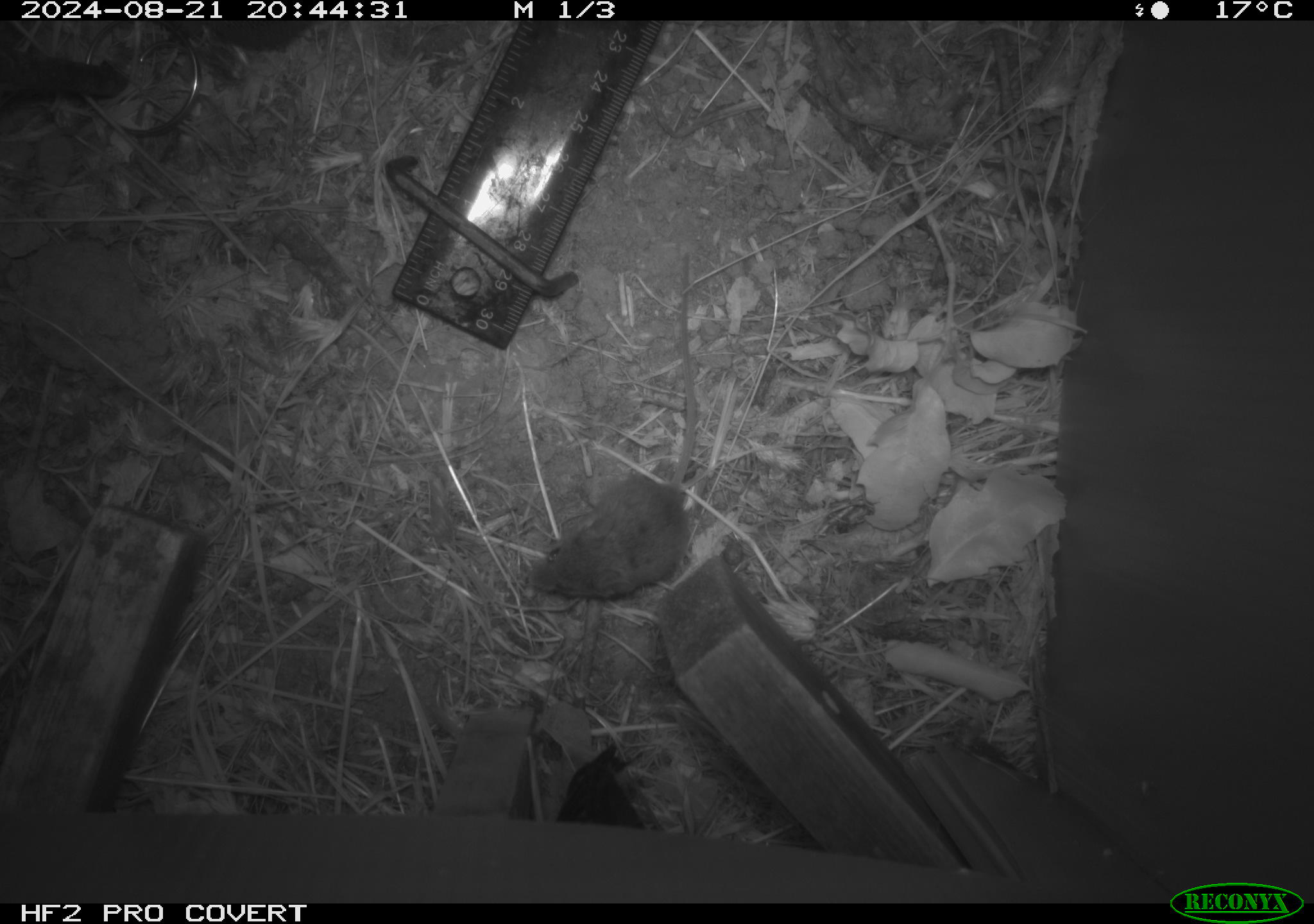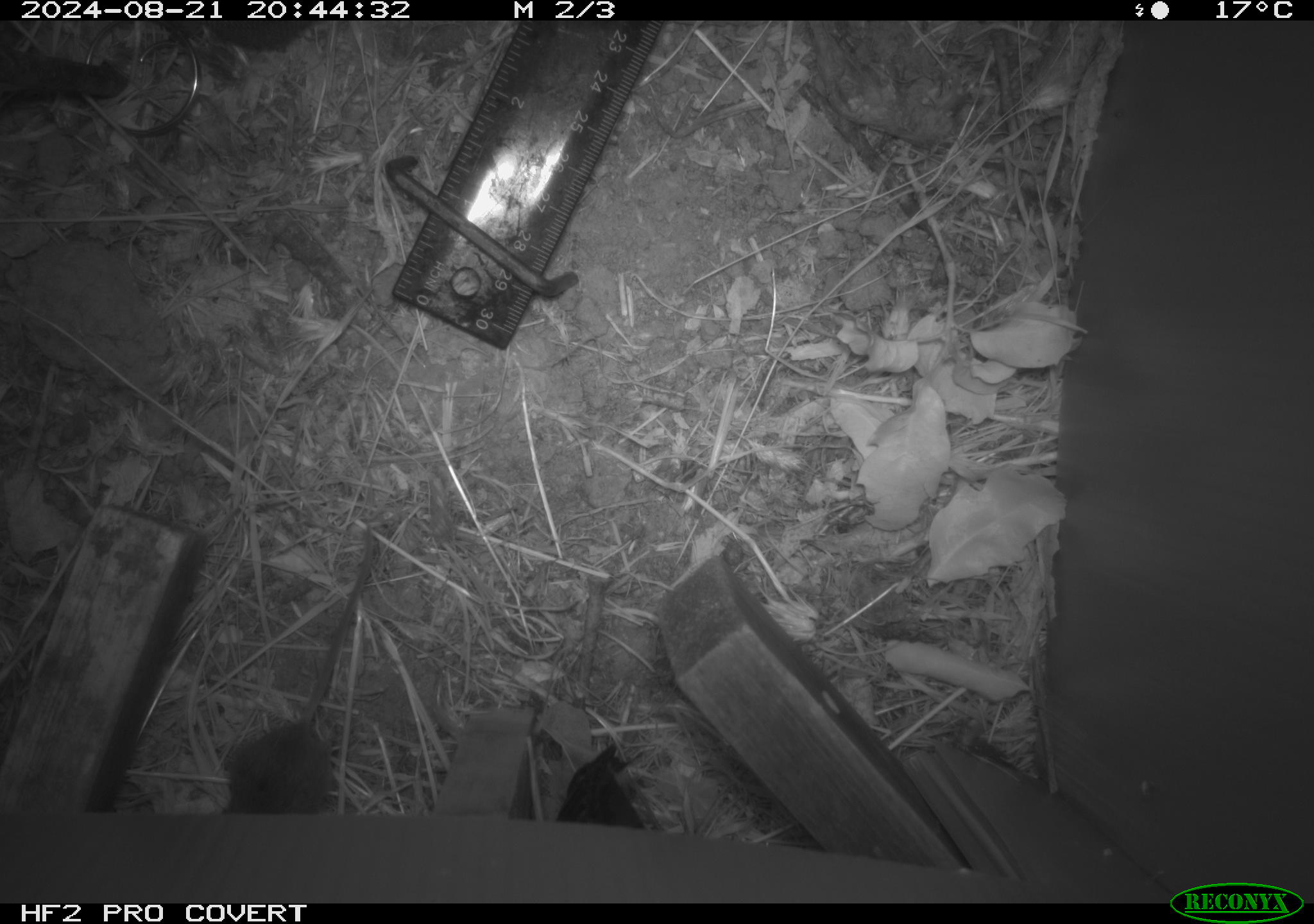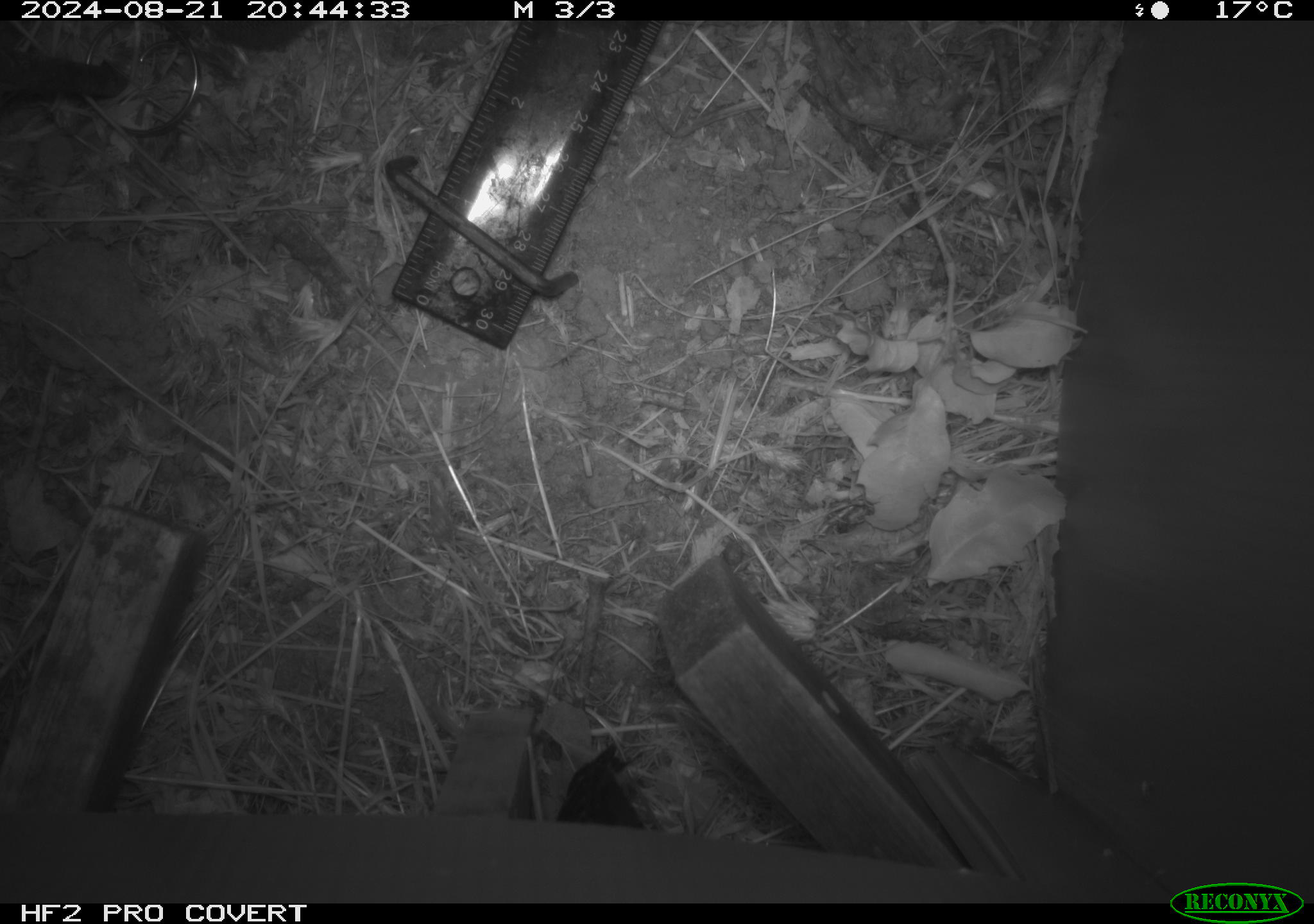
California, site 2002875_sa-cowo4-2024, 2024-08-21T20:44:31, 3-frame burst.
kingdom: Animalia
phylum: Chordata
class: Mammalia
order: Rodentia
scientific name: Rodentia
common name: mouse species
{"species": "mouse species (Rodentia)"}